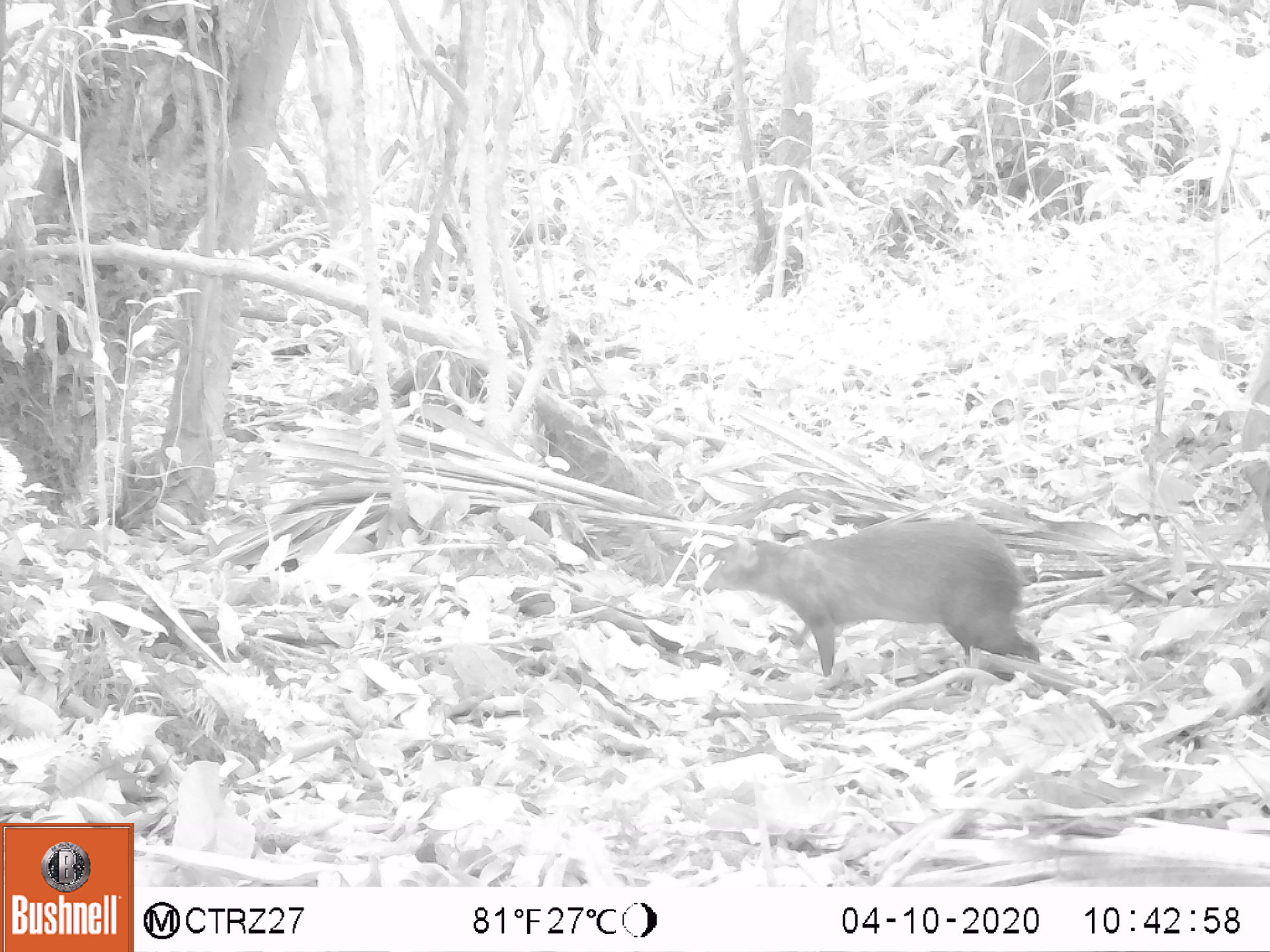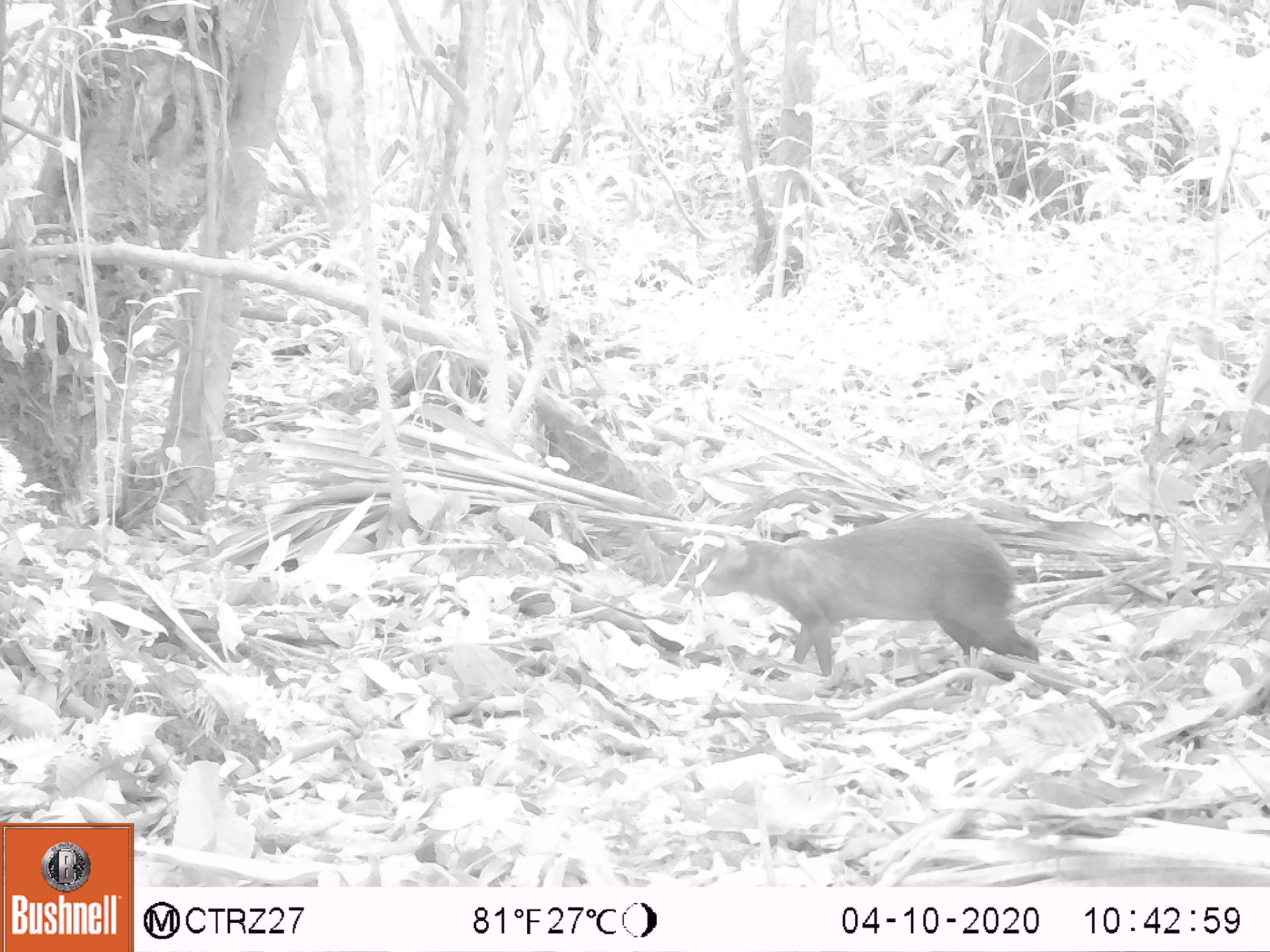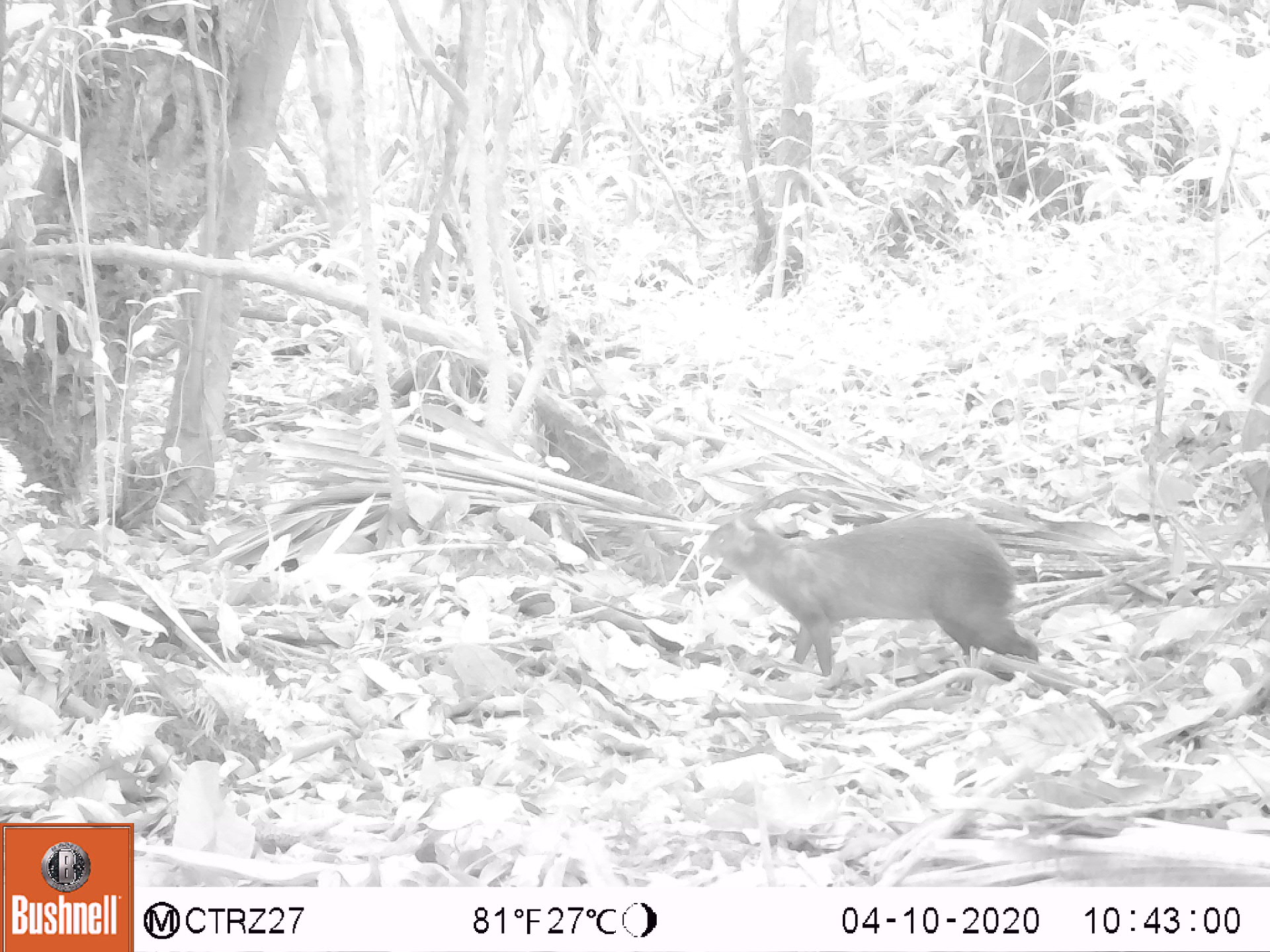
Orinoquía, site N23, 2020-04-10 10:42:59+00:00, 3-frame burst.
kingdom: Animalia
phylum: Chordata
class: Mammalia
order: Rodentia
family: Dasyproctidae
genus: Dasyprocta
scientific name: Dasyprocta fuliginosa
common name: black agouti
Black agouti (Dasyprocta fuliginosa).